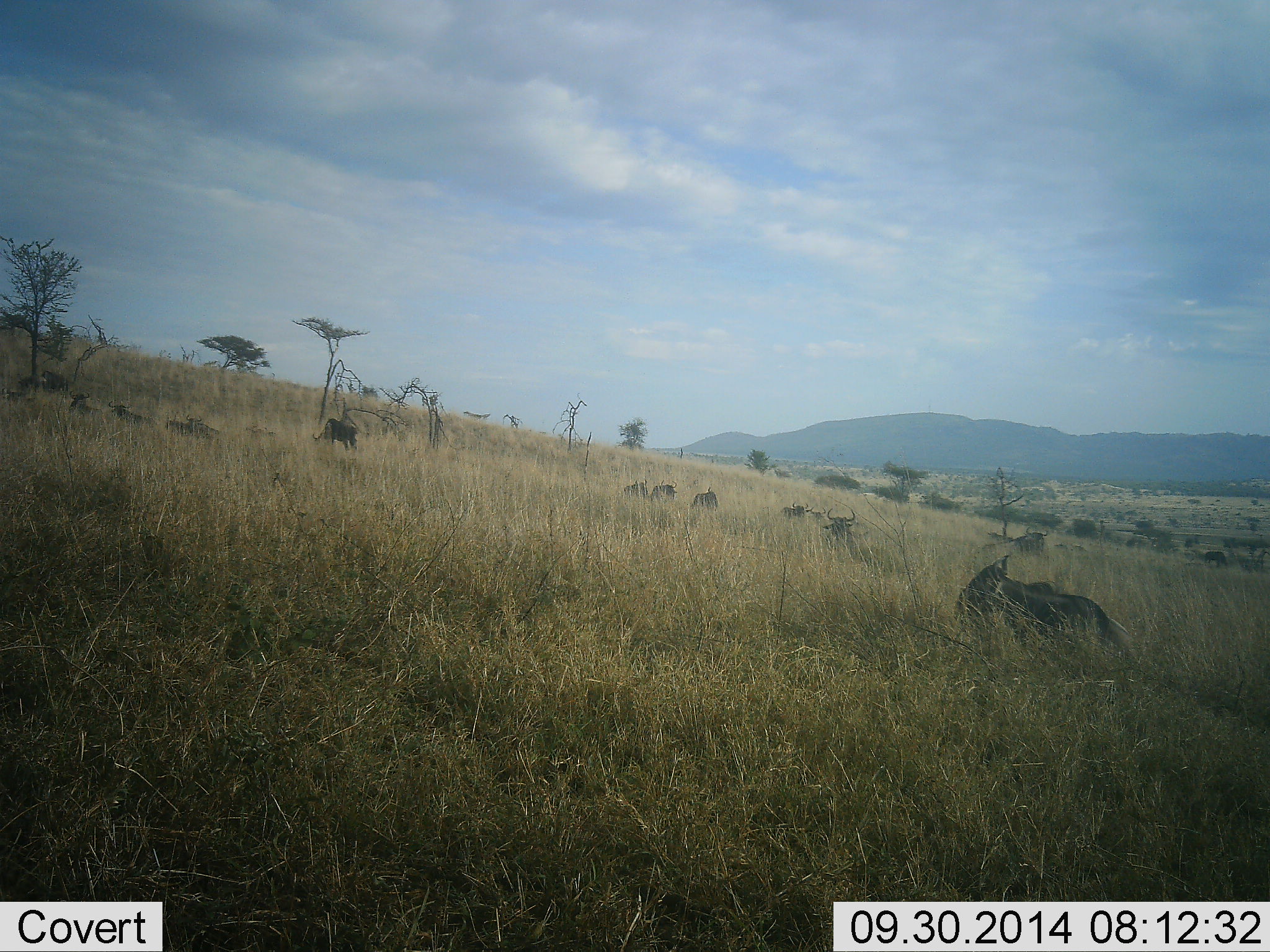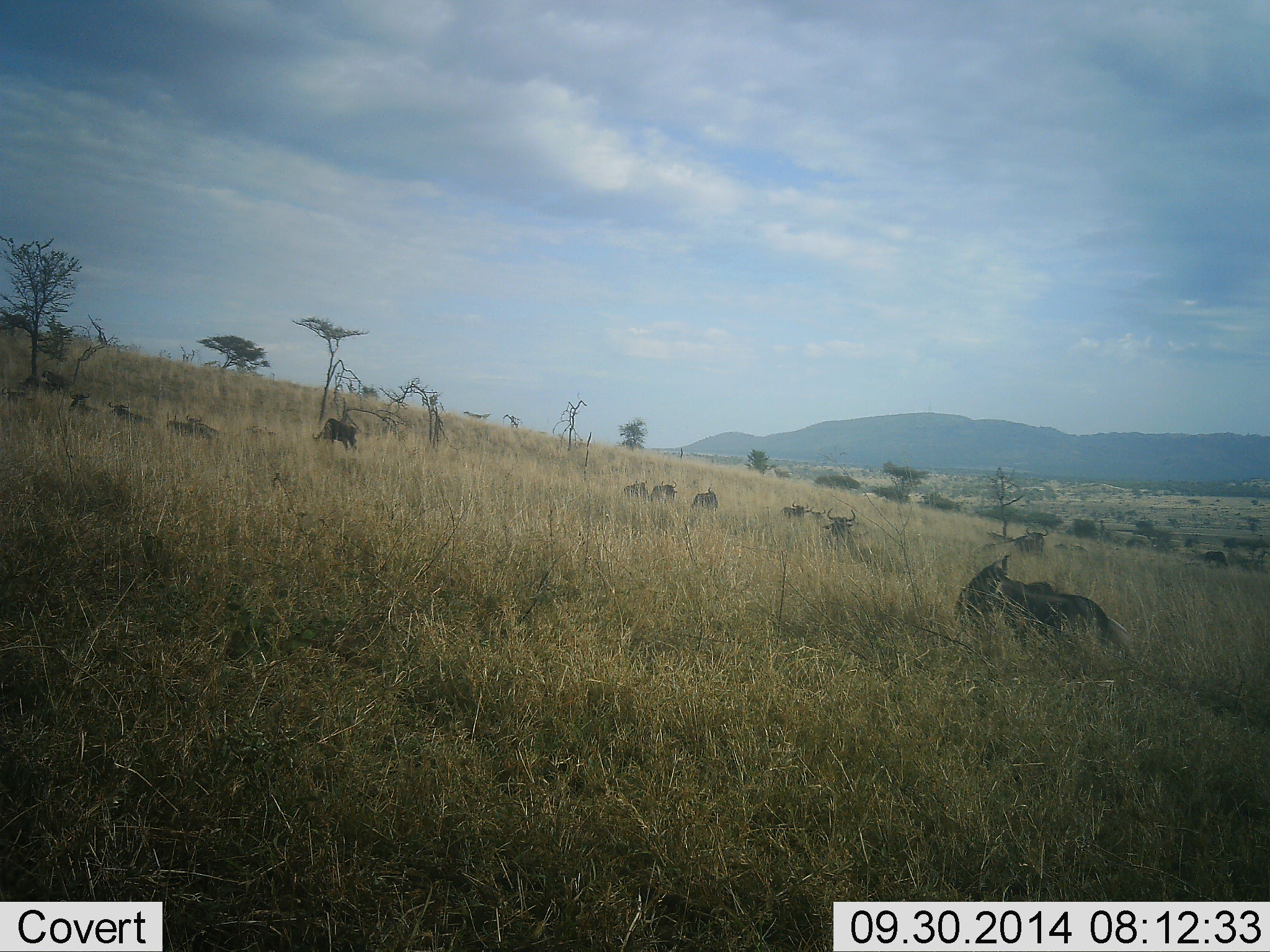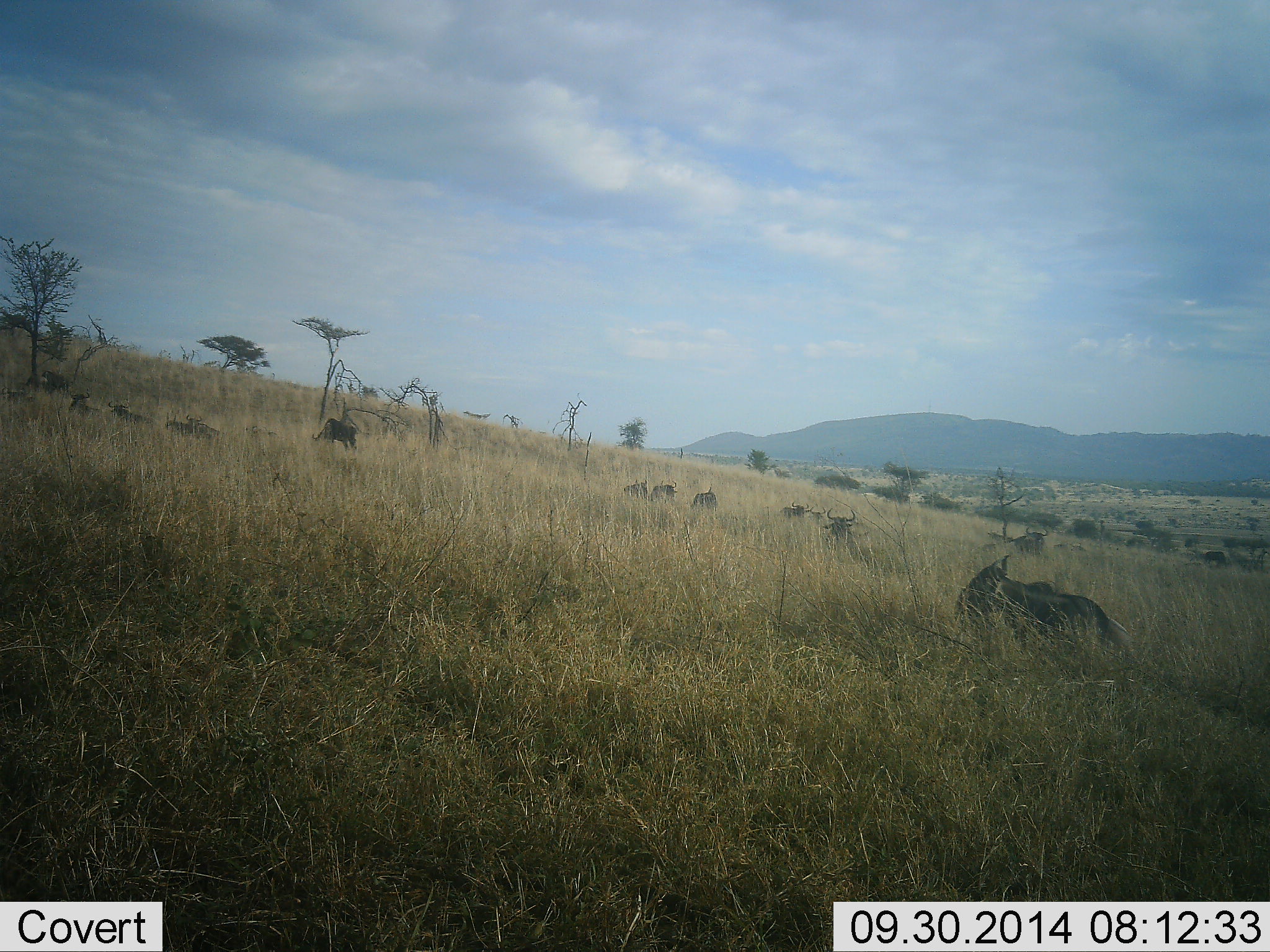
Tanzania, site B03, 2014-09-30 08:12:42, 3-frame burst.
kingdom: Animalia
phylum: Chordata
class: Mammalia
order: Artiodactyla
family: Bovidae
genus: Connochaetes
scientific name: Connochaetes taurinus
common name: blue wildebeest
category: wildebeest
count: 10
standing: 20%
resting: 70%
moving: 10%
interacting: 0%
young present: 0%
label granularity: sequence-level